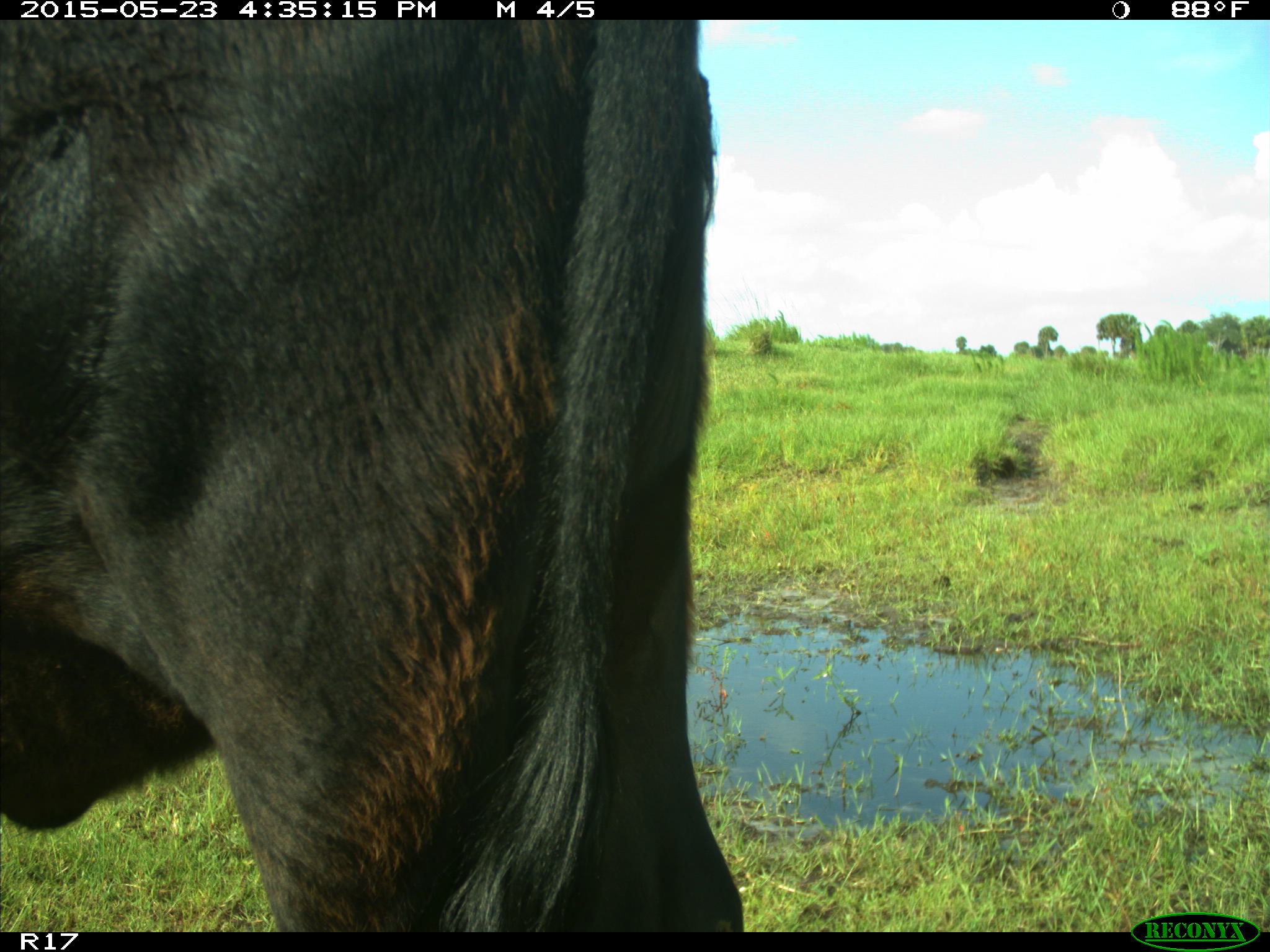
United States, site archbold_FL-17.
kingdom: Animalia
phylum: Chordata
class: Mammalia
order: Artiodactyla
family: Bovidae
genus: Bos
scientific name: Bos taurus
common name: domestic cow